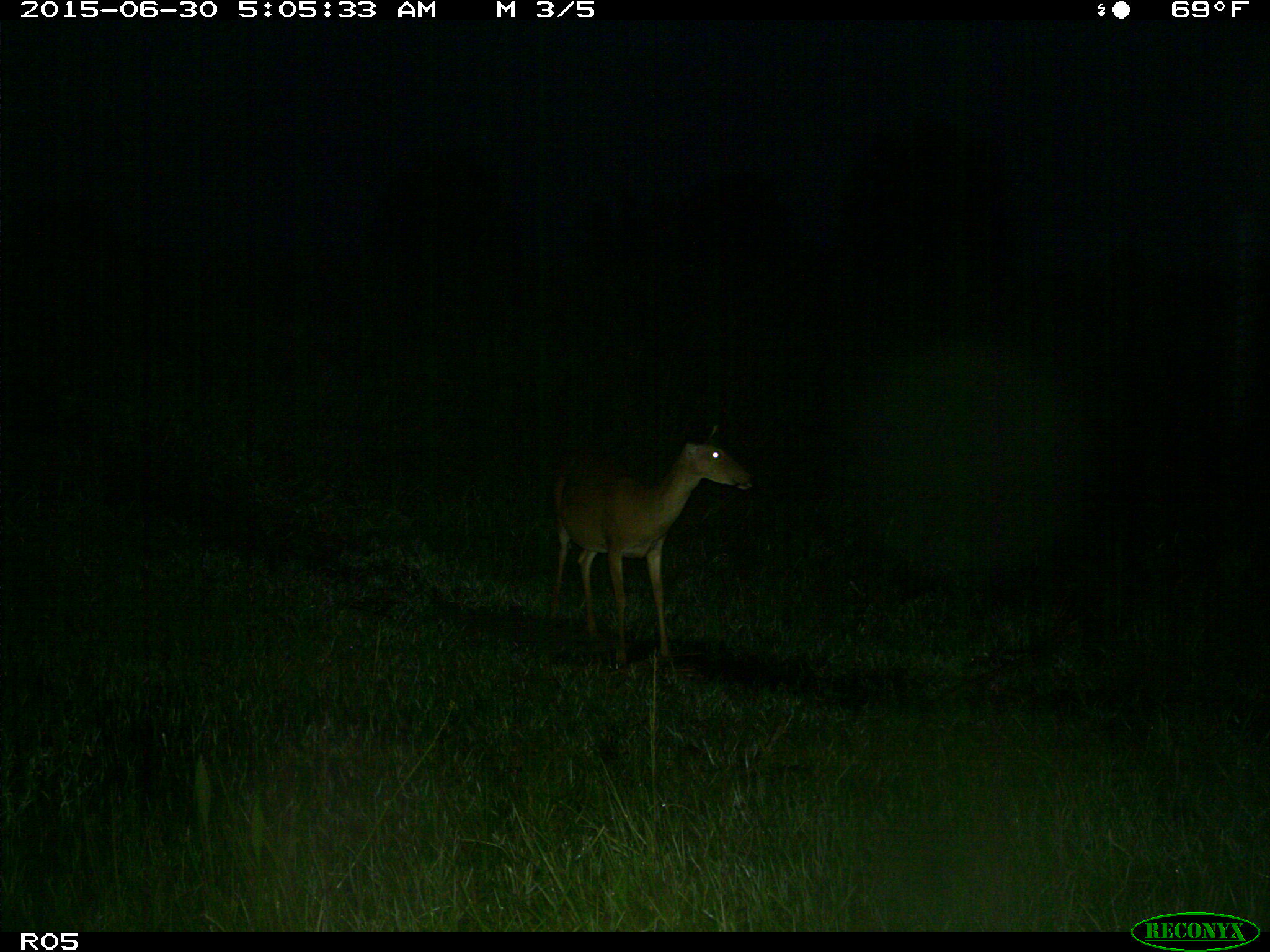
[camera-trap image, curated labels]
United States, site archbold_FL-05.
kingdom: Animalia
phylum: Chordata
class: Mammalia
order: Artiodactyla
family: Cervidae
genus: Odocoileus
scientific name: Odocoileus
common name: deer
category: unidentified deer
Unidentified deer (deer) (Odocoileus).